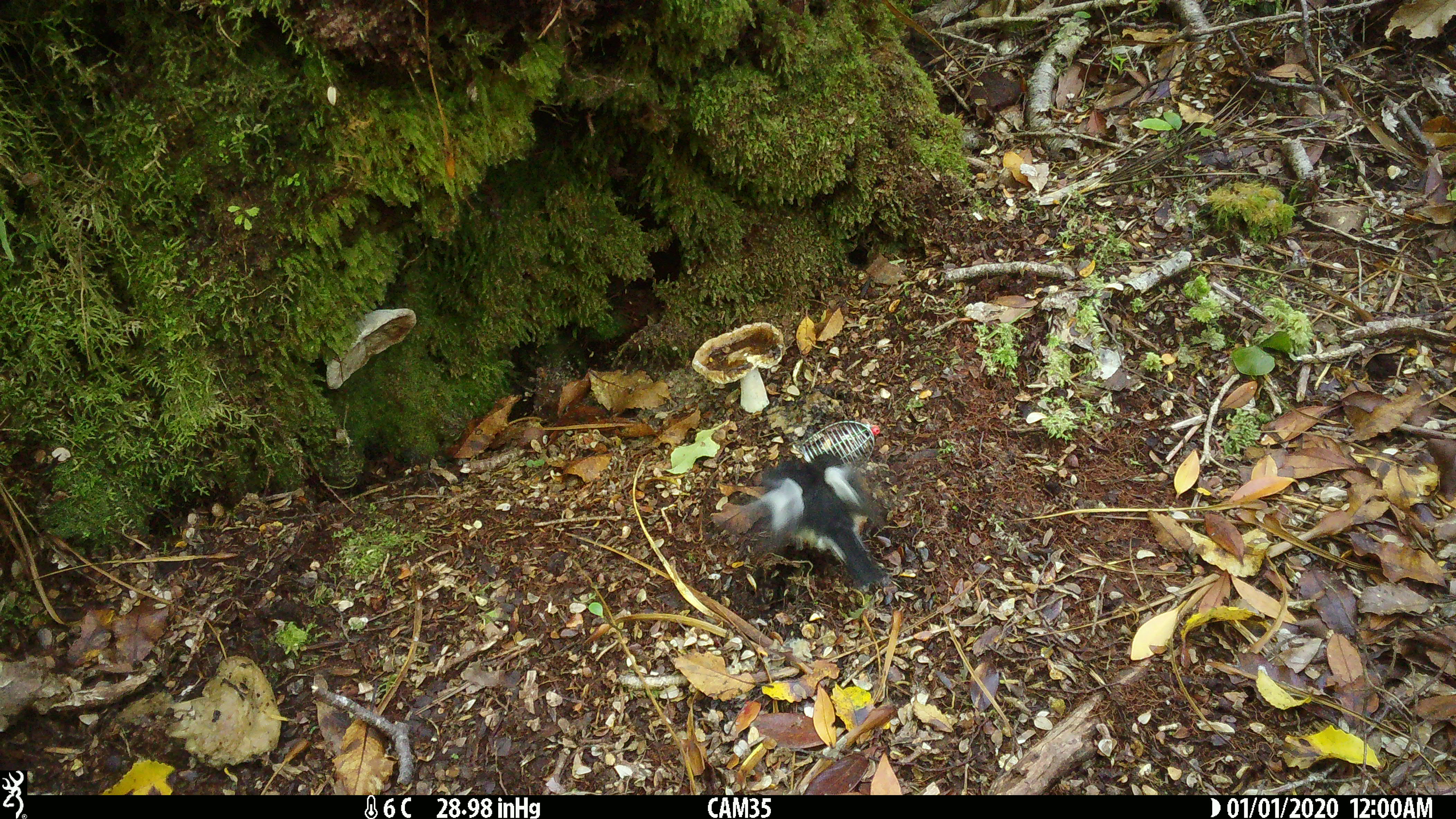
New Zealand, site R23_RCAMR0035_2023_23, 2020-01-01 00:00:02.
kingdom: Animalia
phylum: Chordata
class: Aves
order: Passeriformes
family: Petroicidae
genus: Petroica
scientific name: Petroica macrocephala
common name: tomtit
Tomtit (Petroica macrocephala).